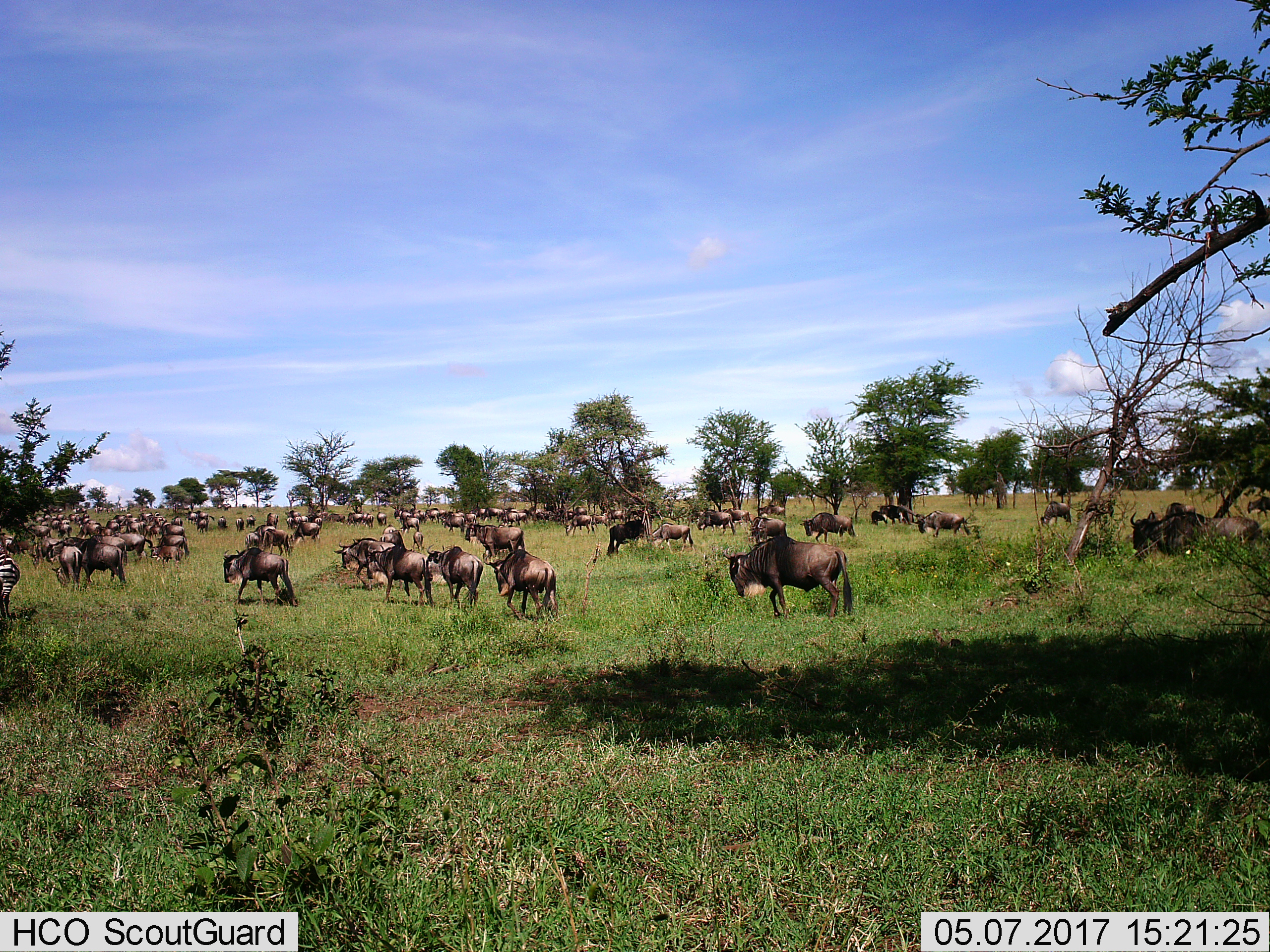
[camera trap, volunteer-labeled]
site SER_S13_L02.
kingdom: Animalia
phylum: Chordata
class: Mammalia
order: Artiodactyla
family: Bovidae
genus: Connochaetes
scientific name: Connochaetes taurinus taurinus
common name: blue wildebeest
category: wildebeestblue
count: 51+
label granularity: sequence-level